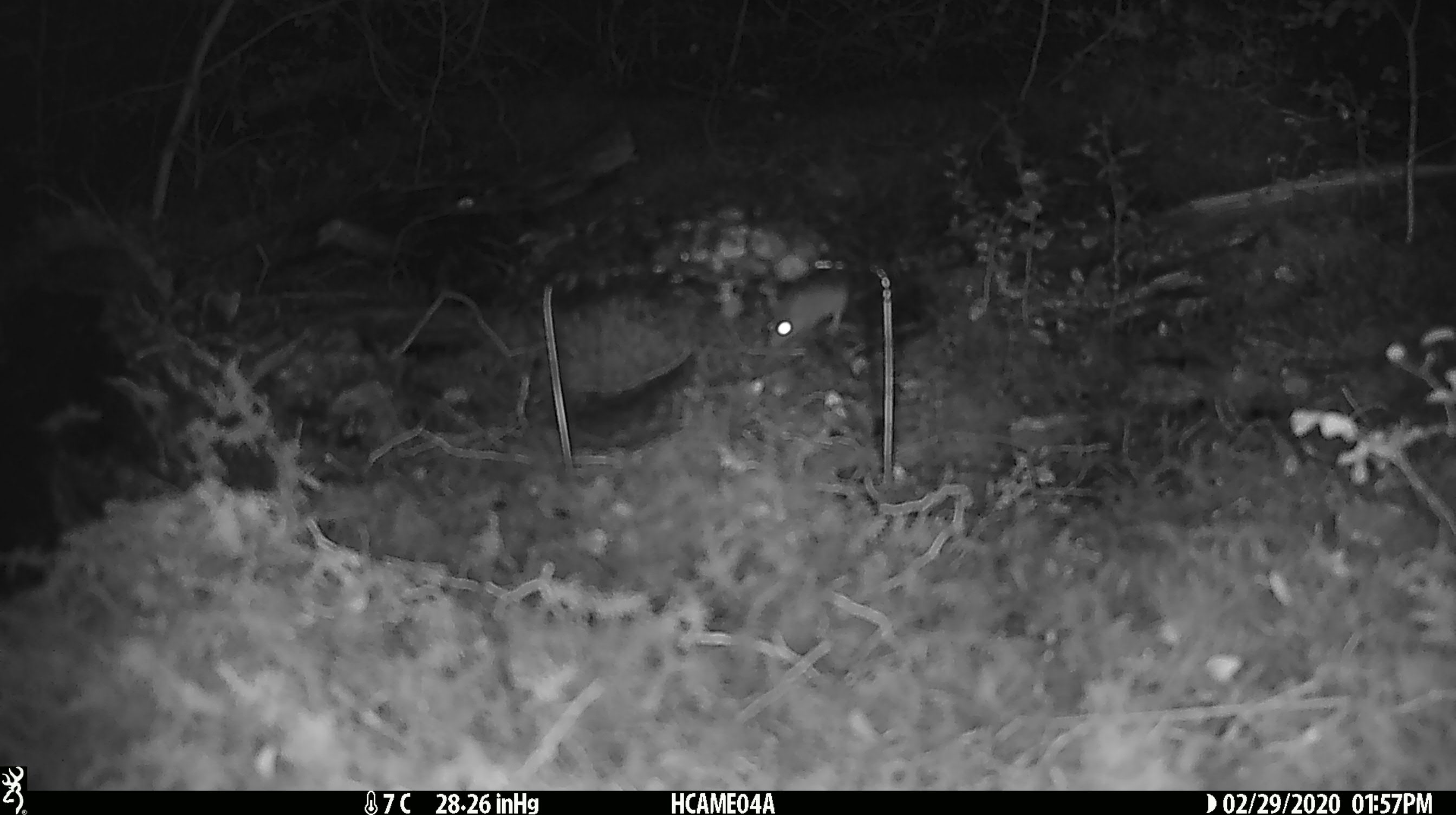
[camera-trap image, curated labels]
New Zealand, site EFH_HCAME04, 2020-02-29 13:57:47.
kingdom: Animalia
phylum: Chordata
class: Mammalia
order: Rodentia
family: Muridae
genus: Mus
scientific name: Mus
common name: mouse